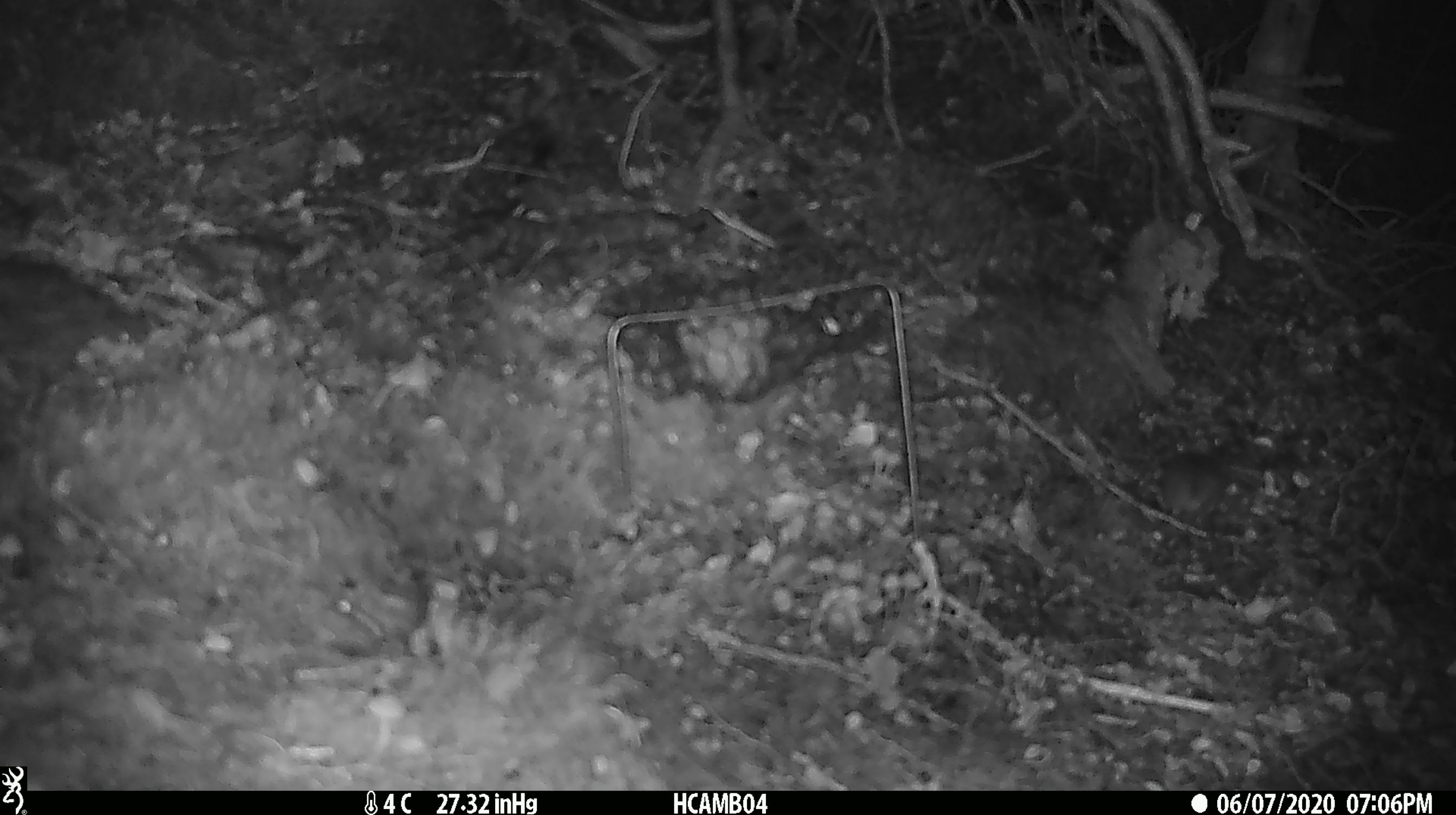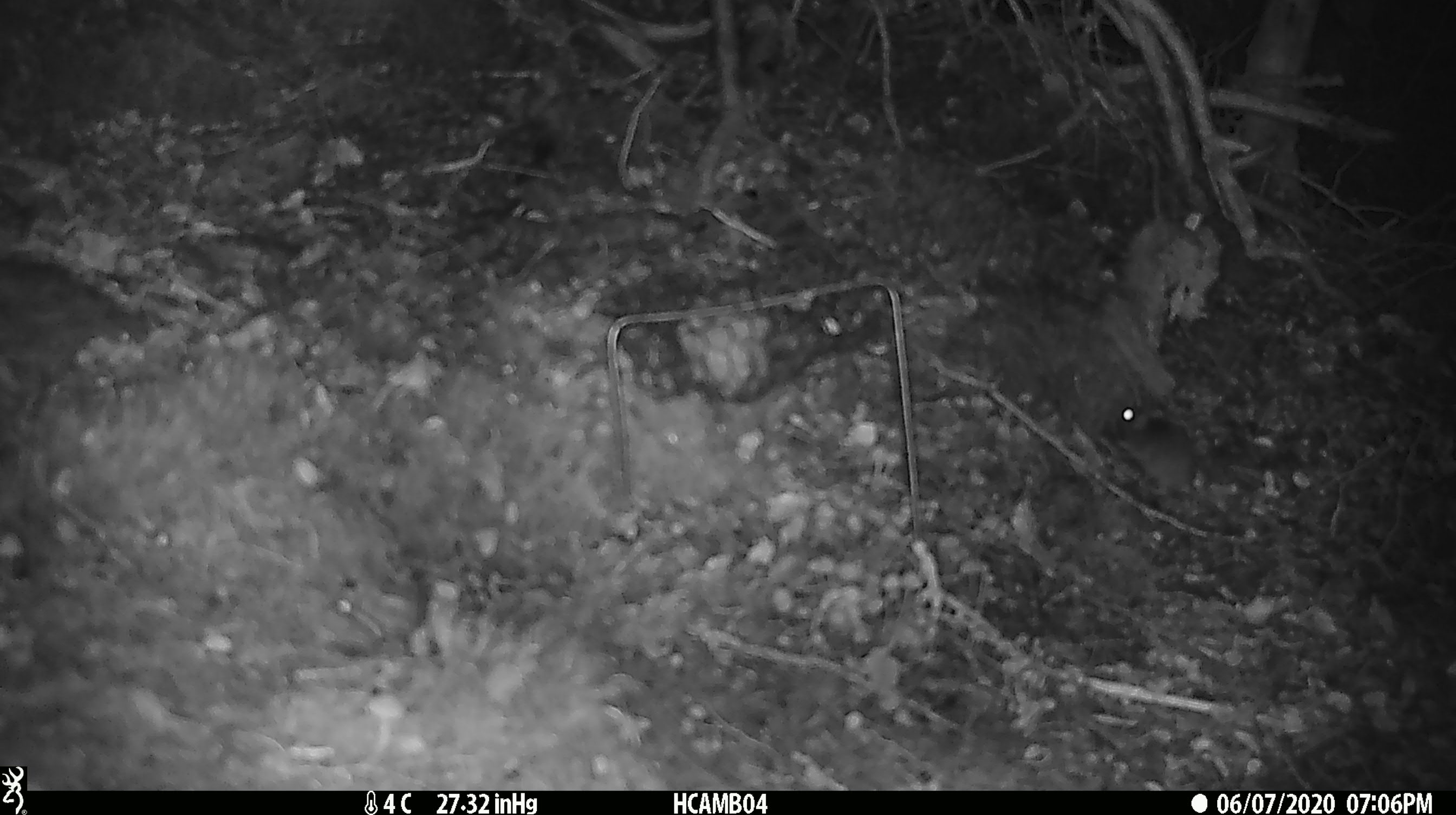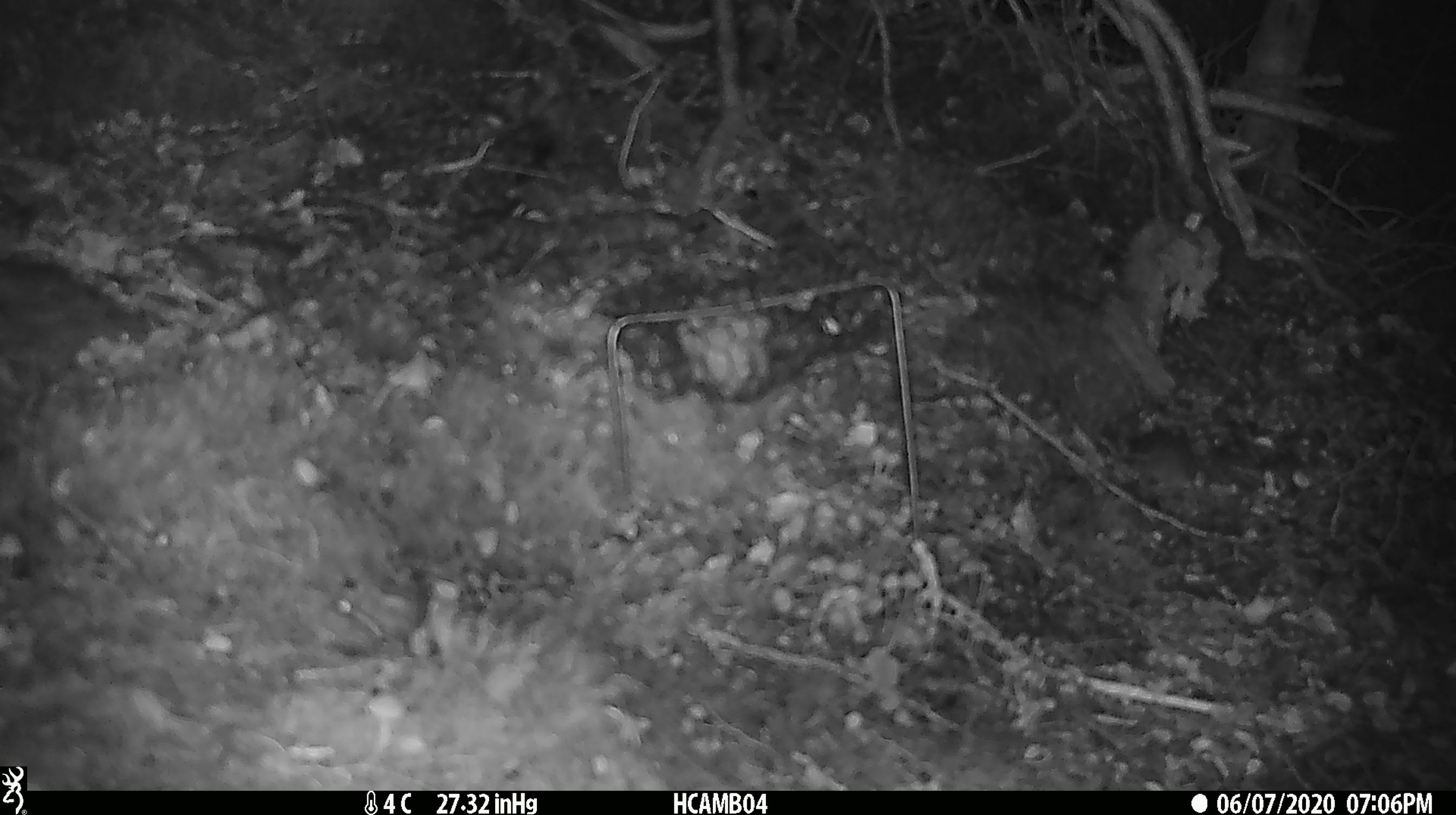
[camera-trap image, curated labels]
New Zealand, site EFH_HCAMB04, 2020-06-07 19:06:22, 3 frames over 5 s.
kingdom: Animalia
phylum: Chordata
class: Mammalia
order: Rodentia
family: Muridae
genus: Mus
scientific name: Mus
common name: mouse